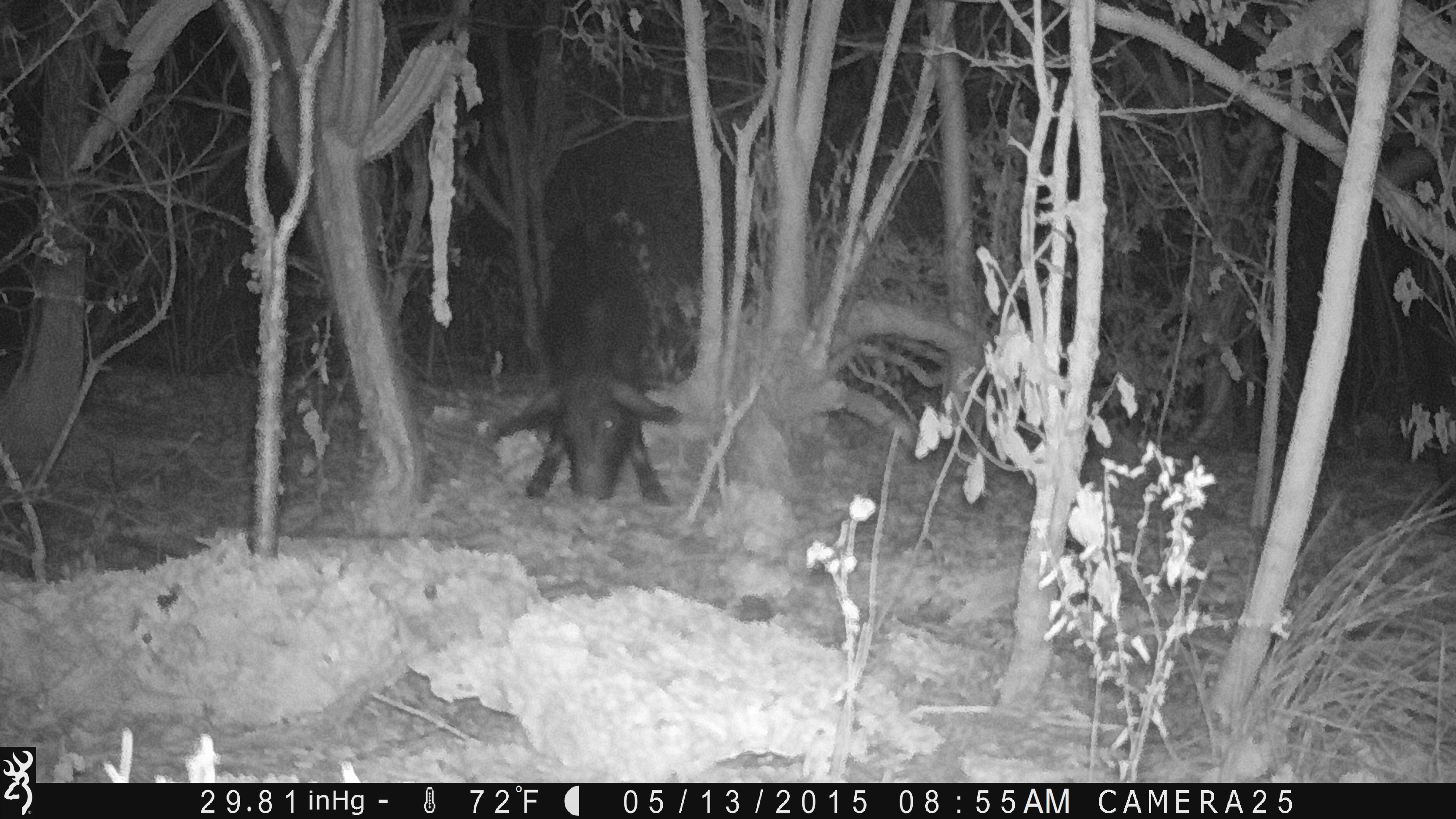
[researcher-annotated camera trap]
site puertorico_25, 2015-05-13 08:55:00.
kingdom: Animalia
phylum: Chordata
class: Mammalia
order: Artiodactyla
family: Suidae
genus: Sus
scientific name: Sus scrofa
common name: pig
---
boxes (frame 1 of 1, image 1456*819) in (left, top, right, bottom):
pig: (477, 203, 682, 513)